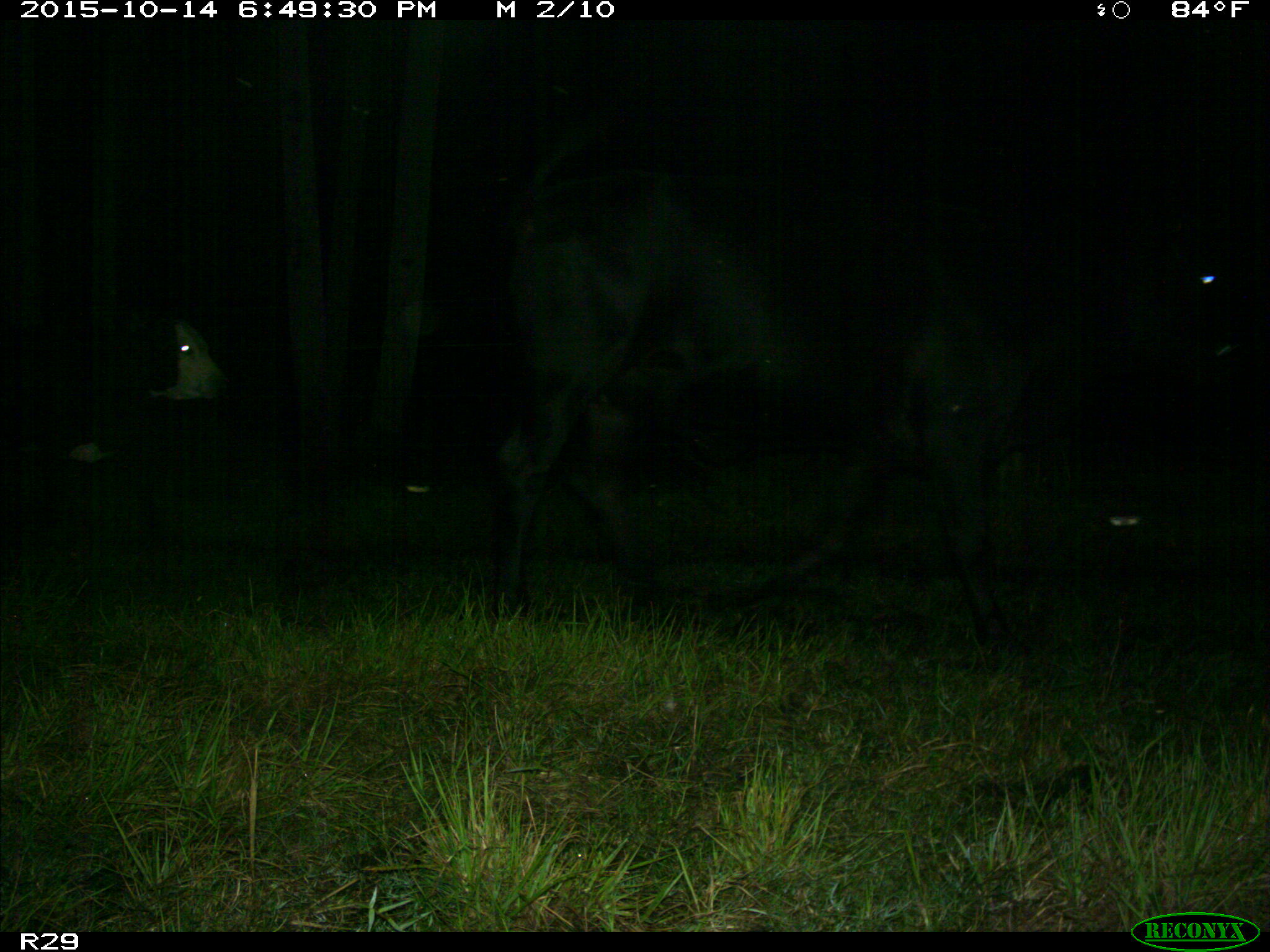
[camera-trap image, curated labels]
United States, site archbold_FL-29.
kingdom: Animalia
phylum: Chordata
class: Mammalia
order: Artiodactyla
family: Bovidae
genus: Bos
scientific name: Bos taurus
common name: domestic cow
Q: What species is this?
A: Bos taurus (domestic cow).